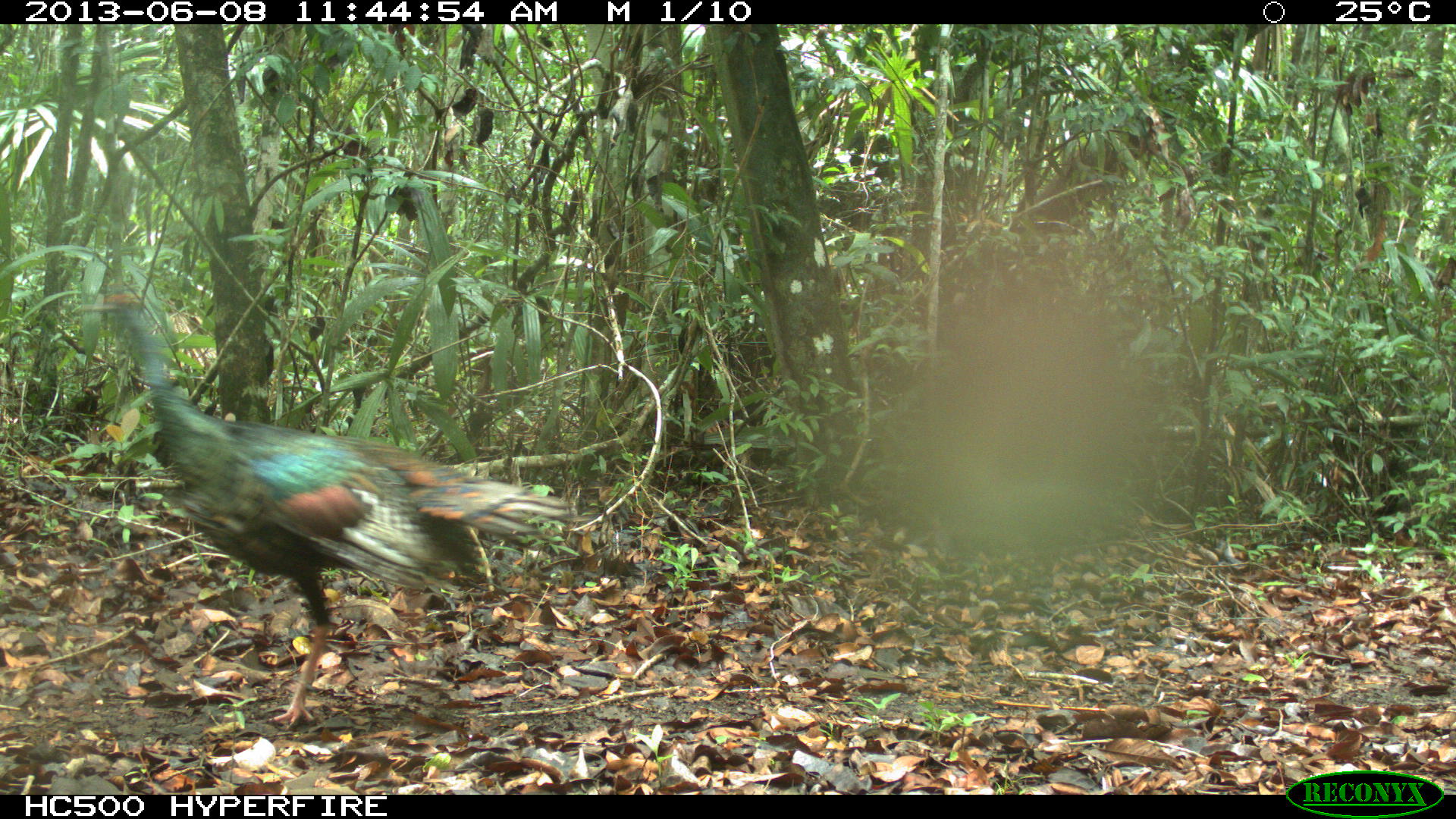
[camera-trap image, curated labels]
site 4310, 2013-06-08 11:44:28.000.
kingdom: Animalia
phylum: Chordata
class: Aves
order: Galliformes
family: Phasianidae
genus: Meleagris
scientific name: Meleagris ocellata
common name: ocellated turkey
Meleagris ocellata (ocellated turkey), count 1, sex male.